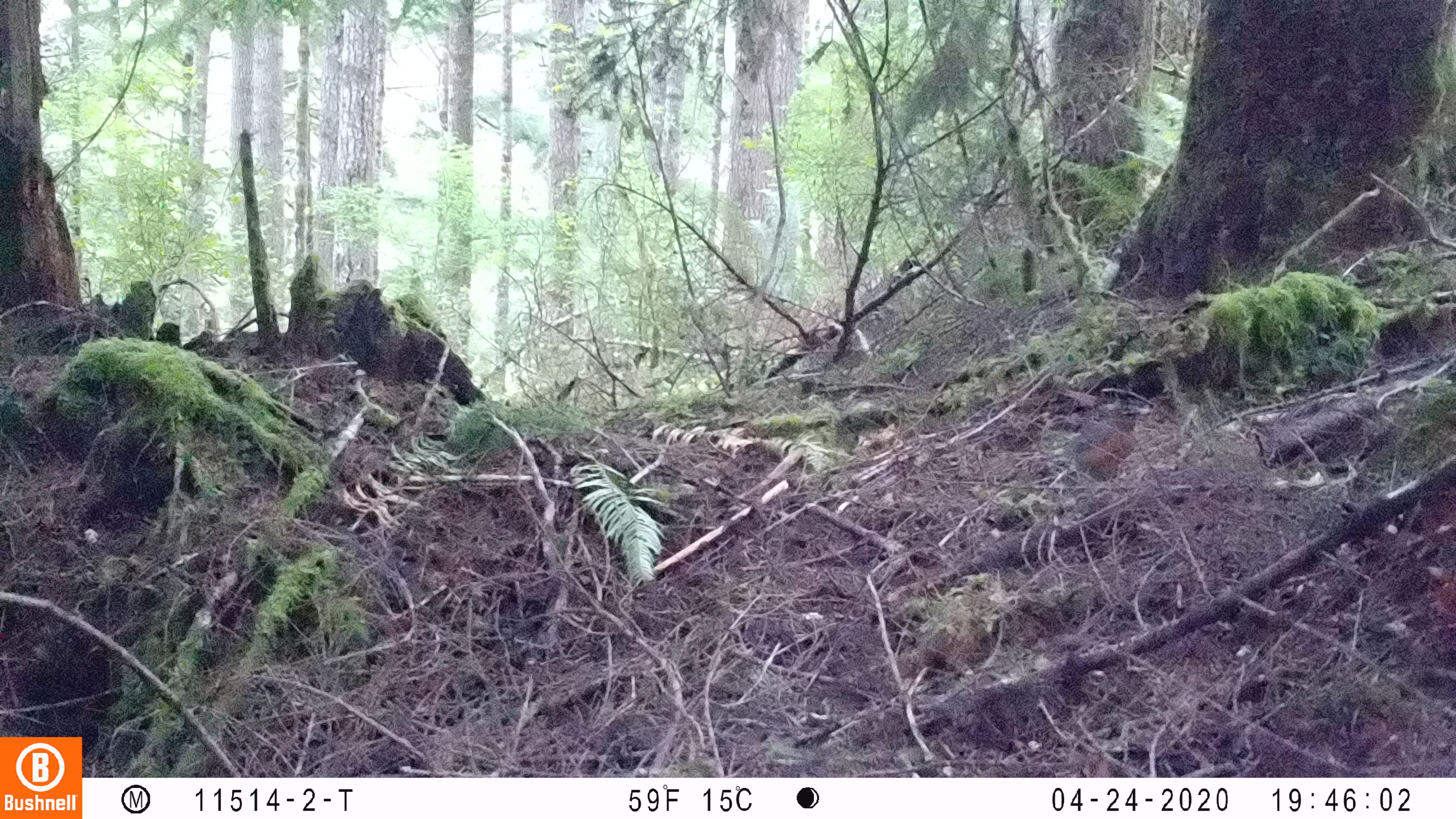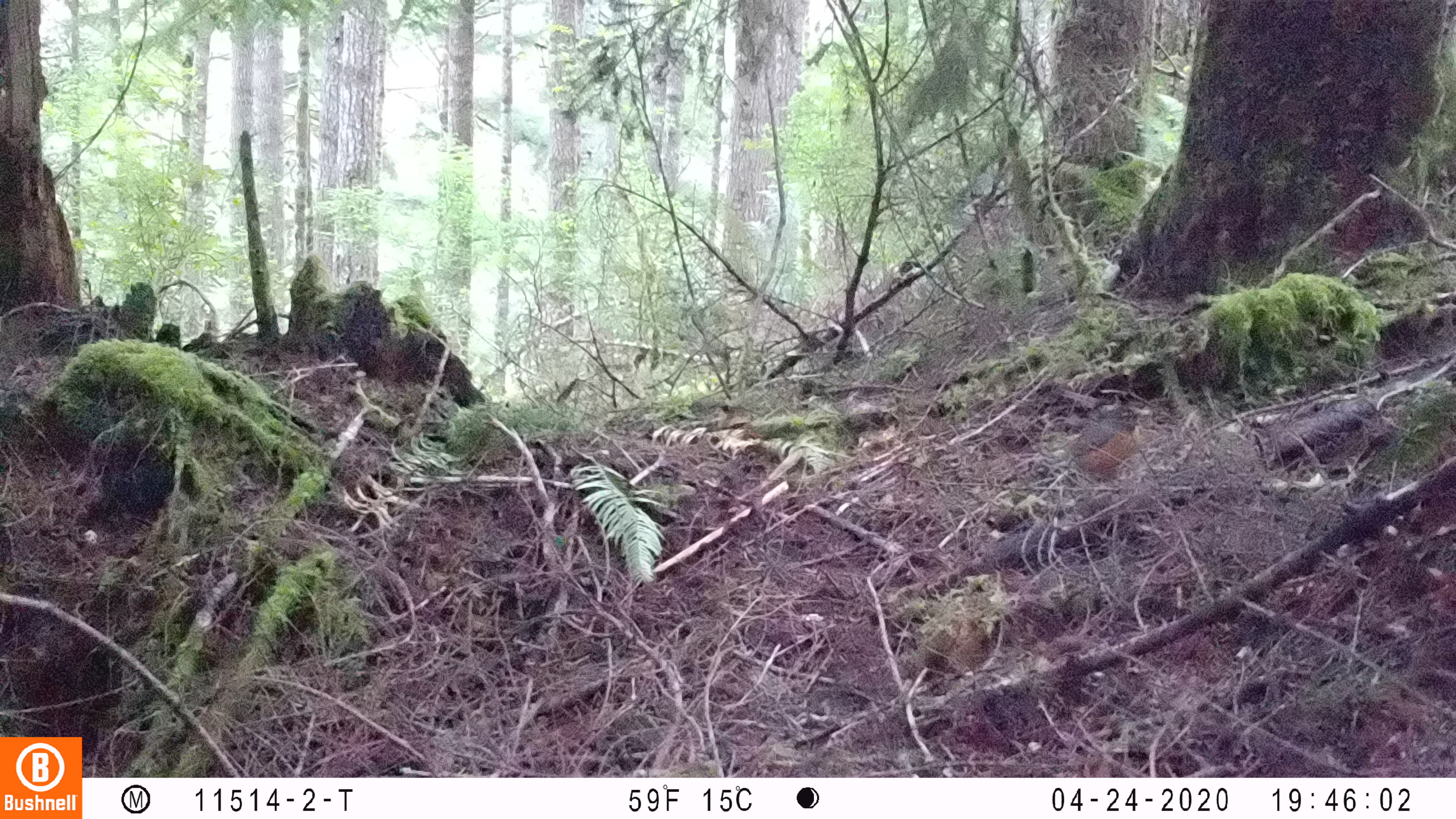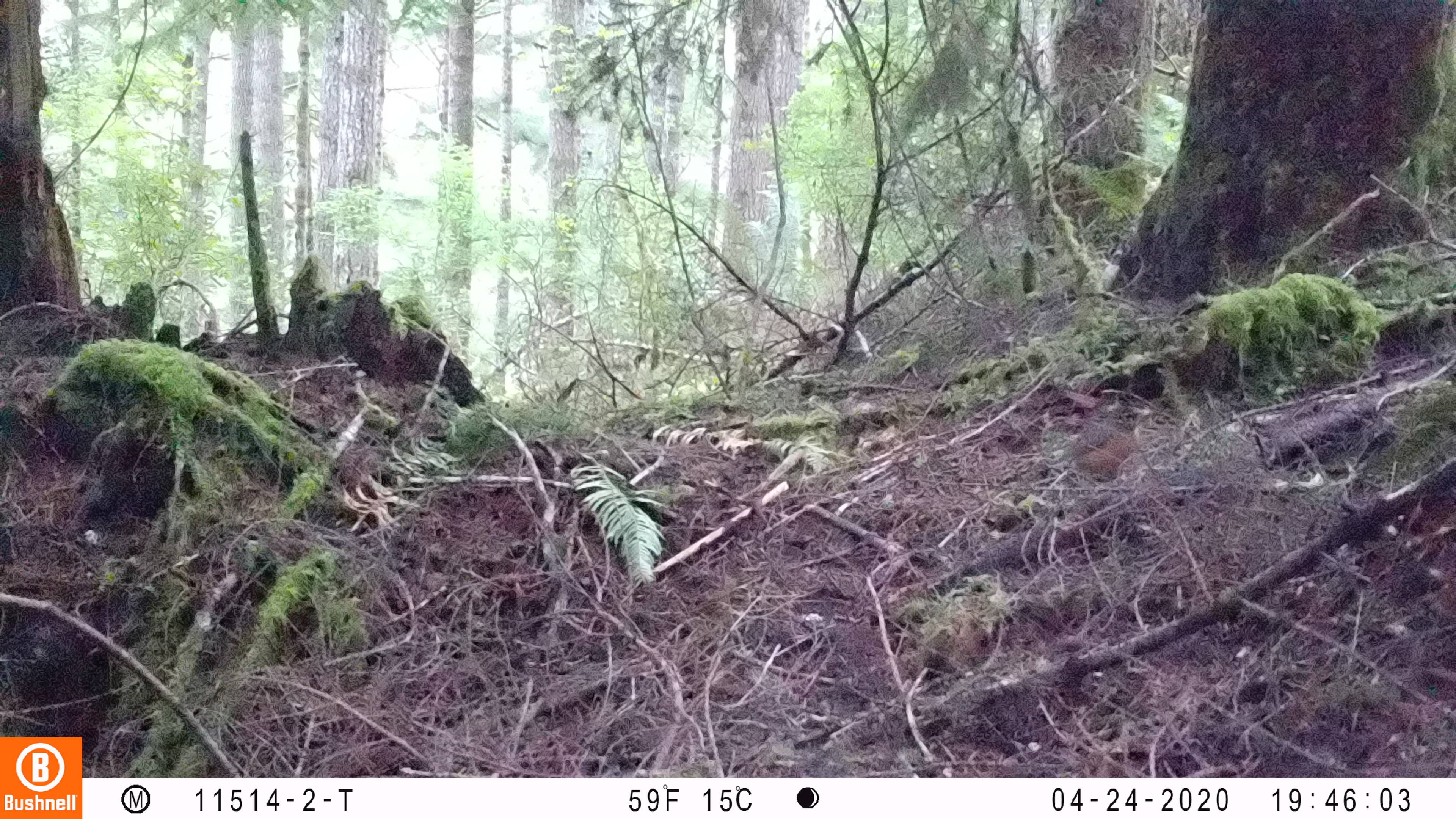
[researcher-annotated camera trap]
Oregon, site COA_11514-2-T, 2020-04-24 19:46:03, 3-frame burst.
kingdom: Animalia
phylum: Chordata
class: Aves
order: Passeriformes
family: Turdidae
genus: Turdus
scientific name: Turdus migratorius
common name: american robin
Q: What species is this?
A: American robin (Turdus migratorius).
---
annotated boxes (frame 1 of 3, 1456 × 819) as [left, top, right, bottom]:
american robin: [998, 396, 1160, 500]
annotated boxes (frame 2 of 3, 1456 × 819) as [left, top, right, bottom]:
american robin: [997, 397, 1164, 502]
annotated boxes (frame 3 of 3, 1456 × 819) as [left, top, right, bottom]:
american robin: [987, 399, 1166, 502]